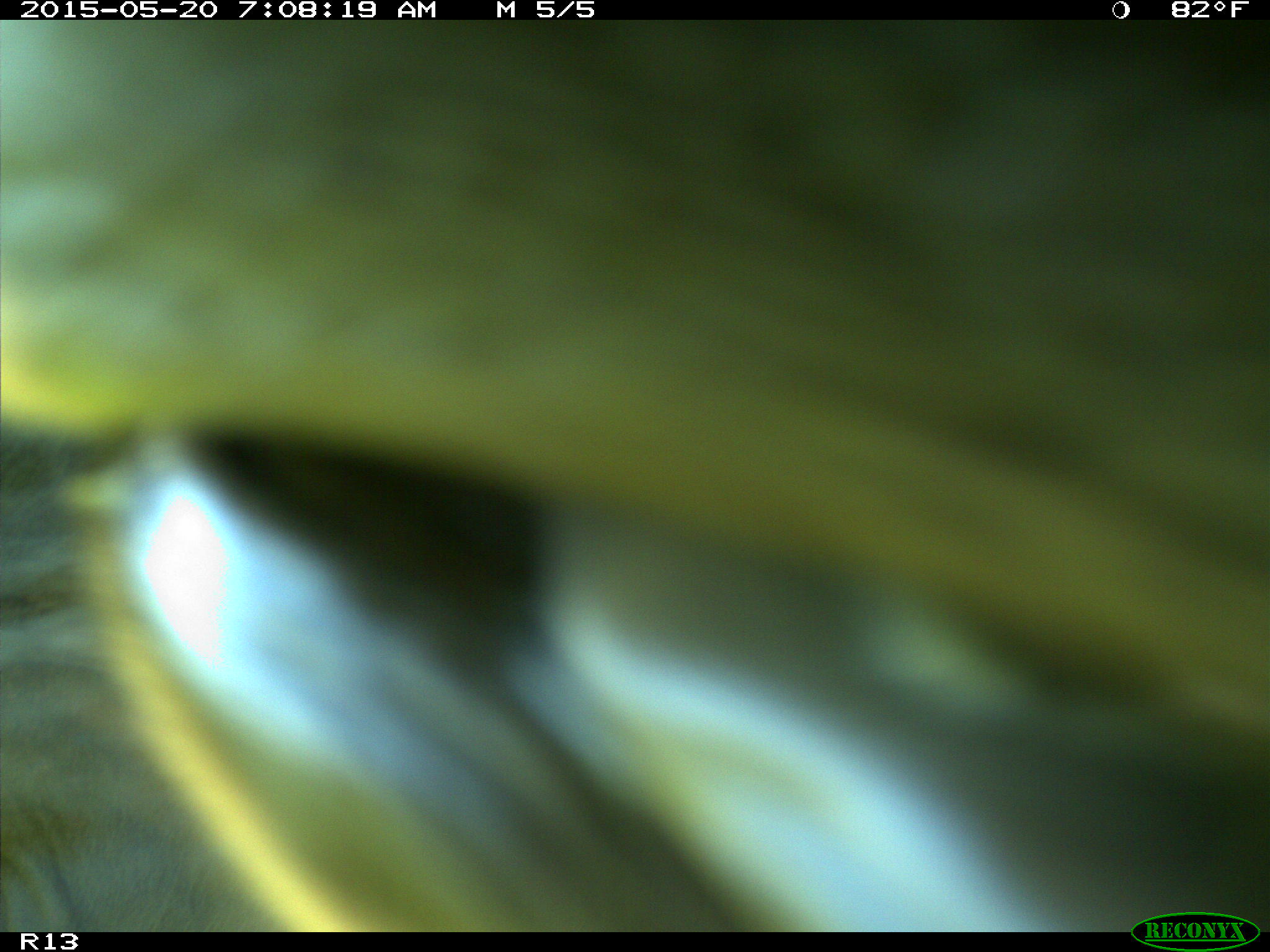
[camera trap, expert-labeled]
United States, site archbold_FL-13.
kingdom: Animalia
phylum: Chordata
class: Mammalia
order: Artiodactyla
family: Bovidae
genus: Bos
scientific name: Bos taurus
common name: domestic cow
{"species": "Bos taurus (domestic cow)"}